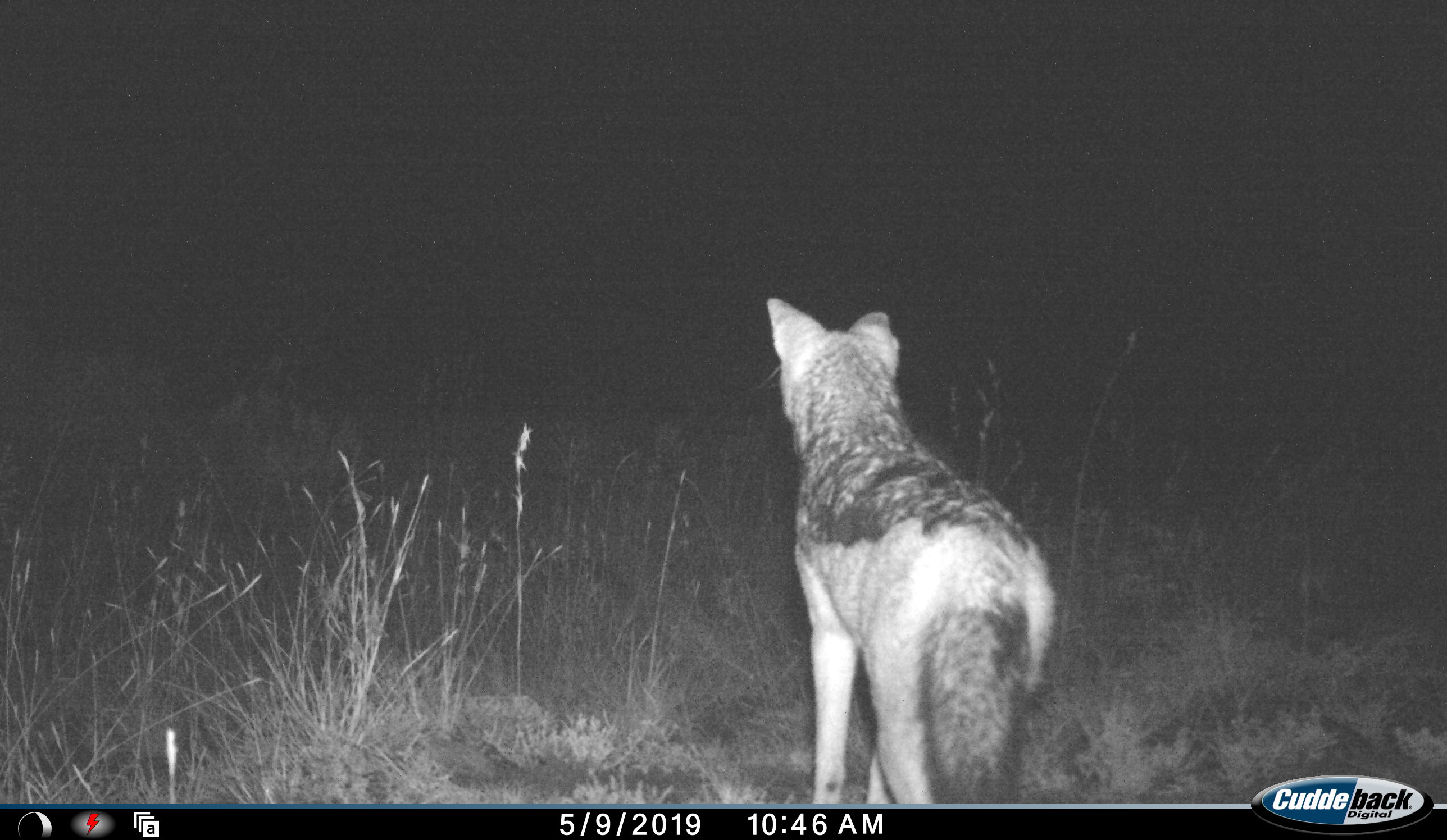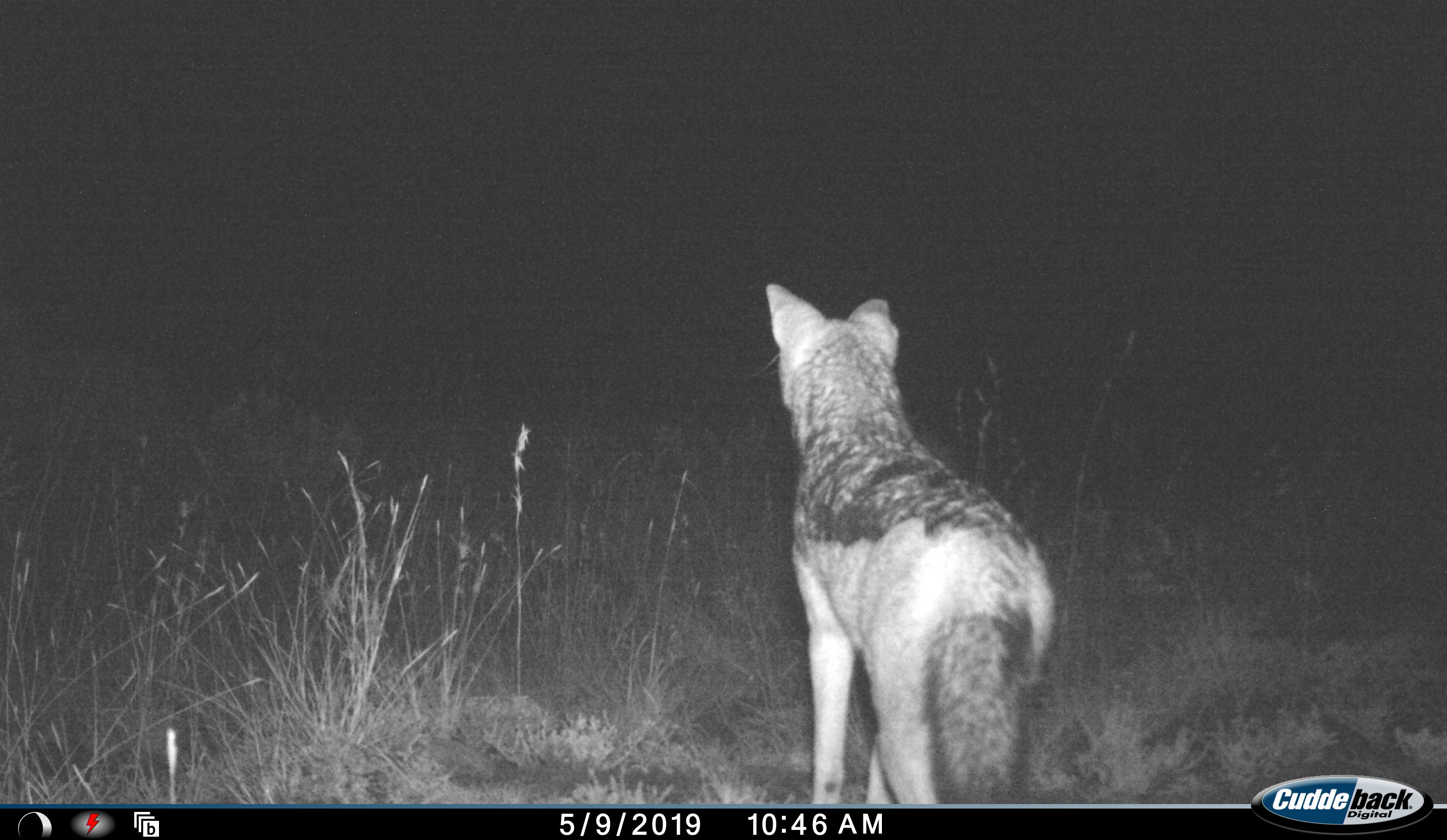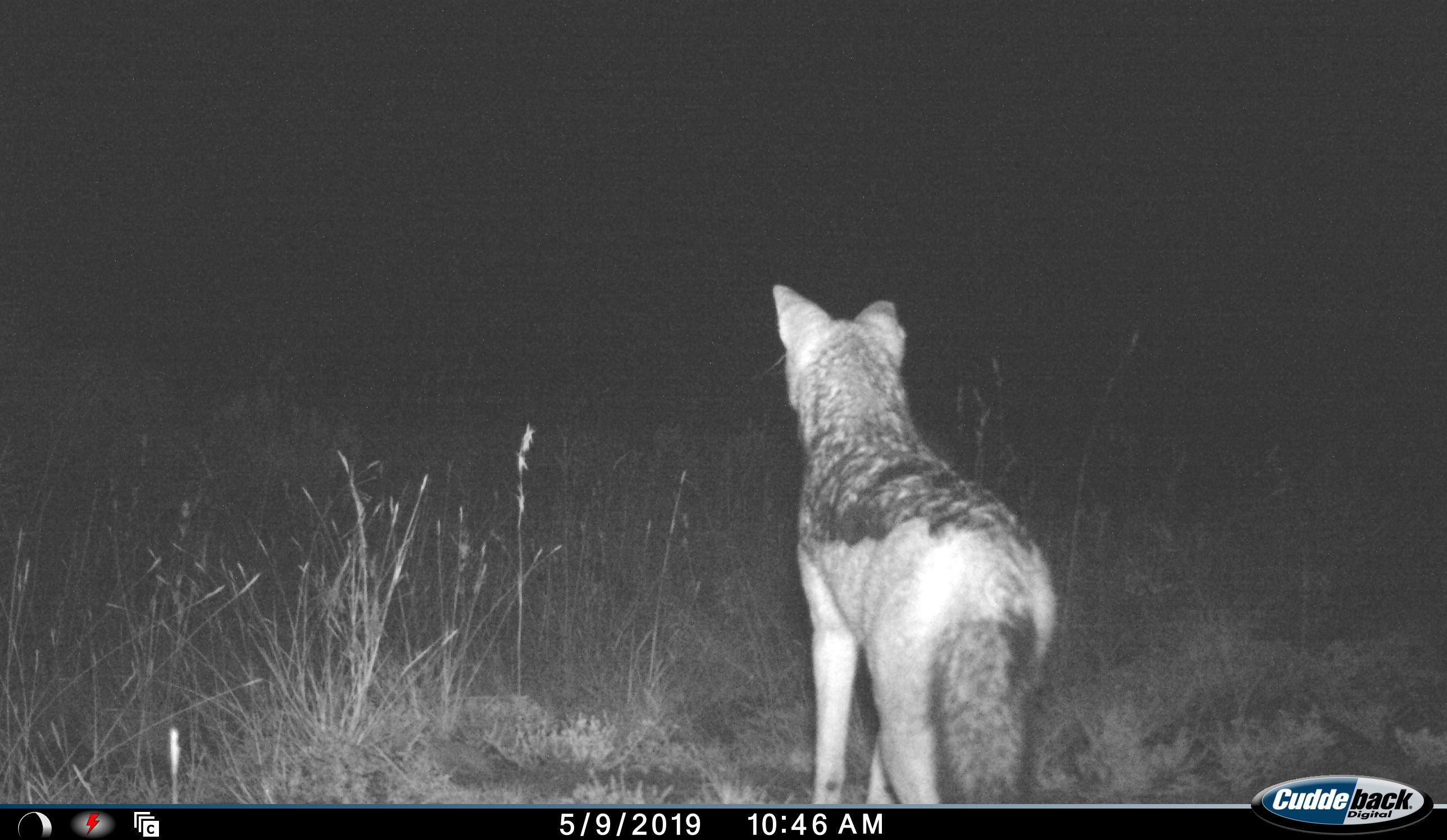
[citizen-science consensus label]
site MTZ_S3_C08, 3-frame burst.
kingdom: Animalia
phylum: Chordata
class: Mammalia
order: Carnivora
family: Canidae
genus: Lupulella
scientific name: Lupulella mesomelas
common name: black-backed jackal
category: jackalblackbacked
Jackalblackbacked (black-backed jackal) (Lupulella mesomelas), count 1. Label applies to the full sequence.